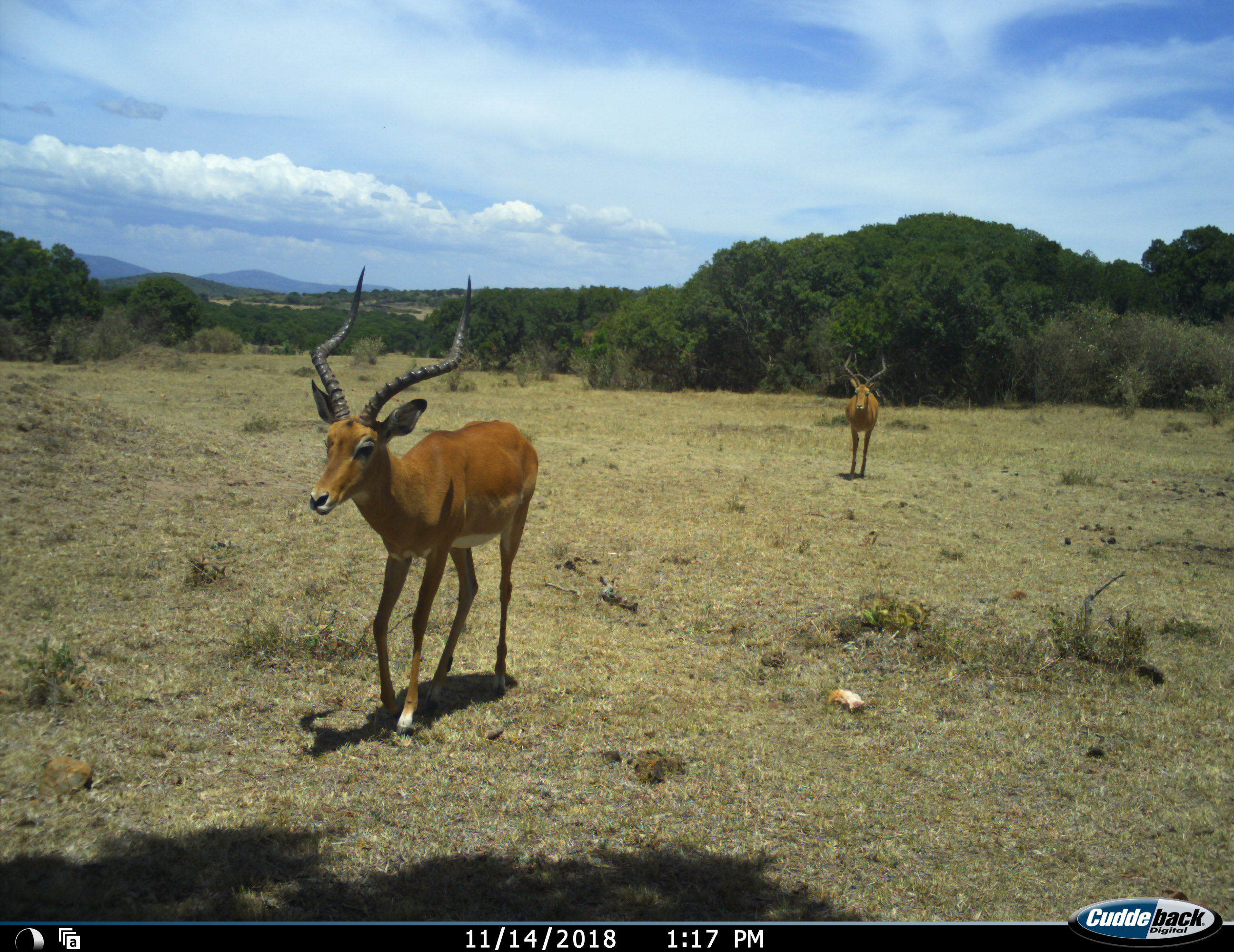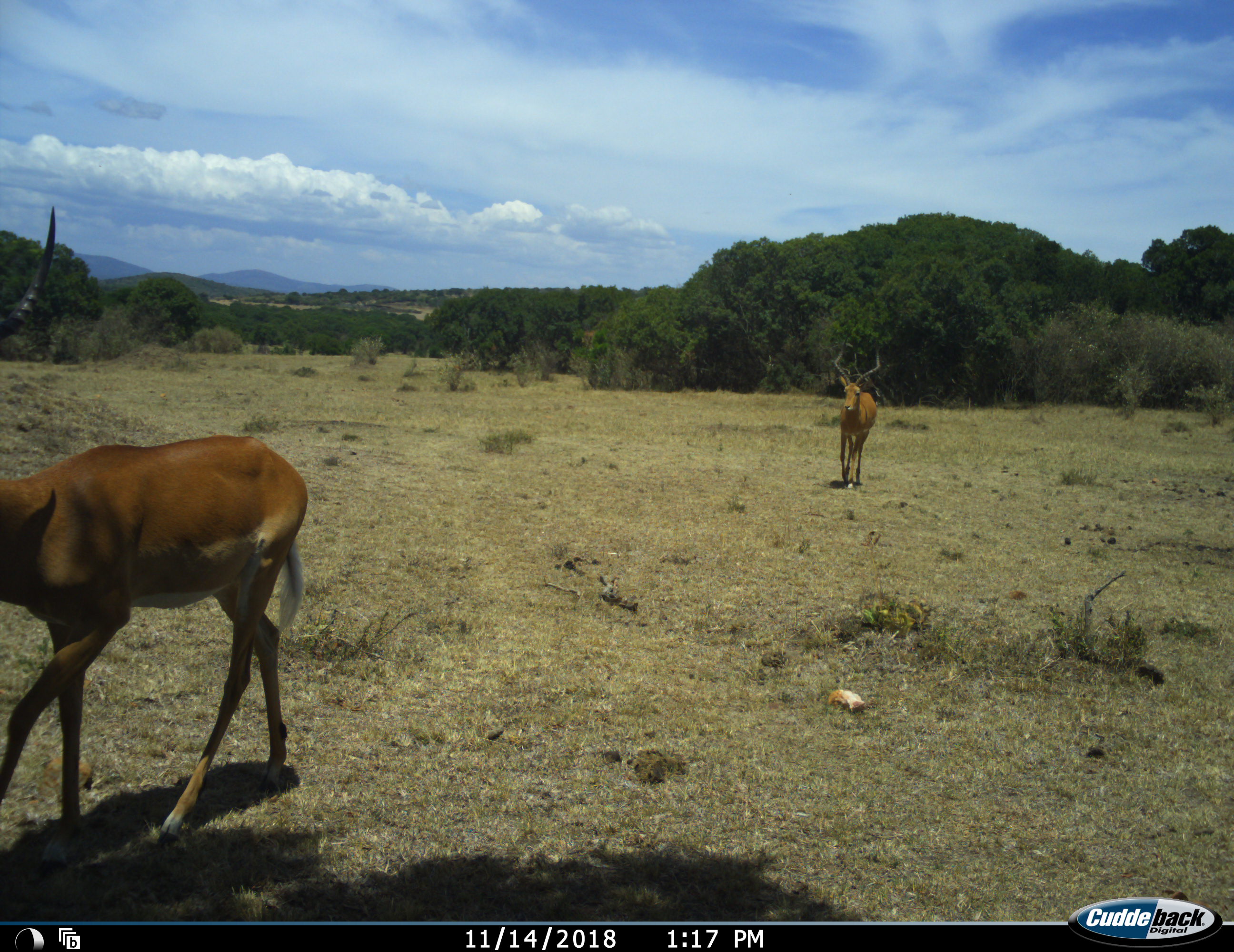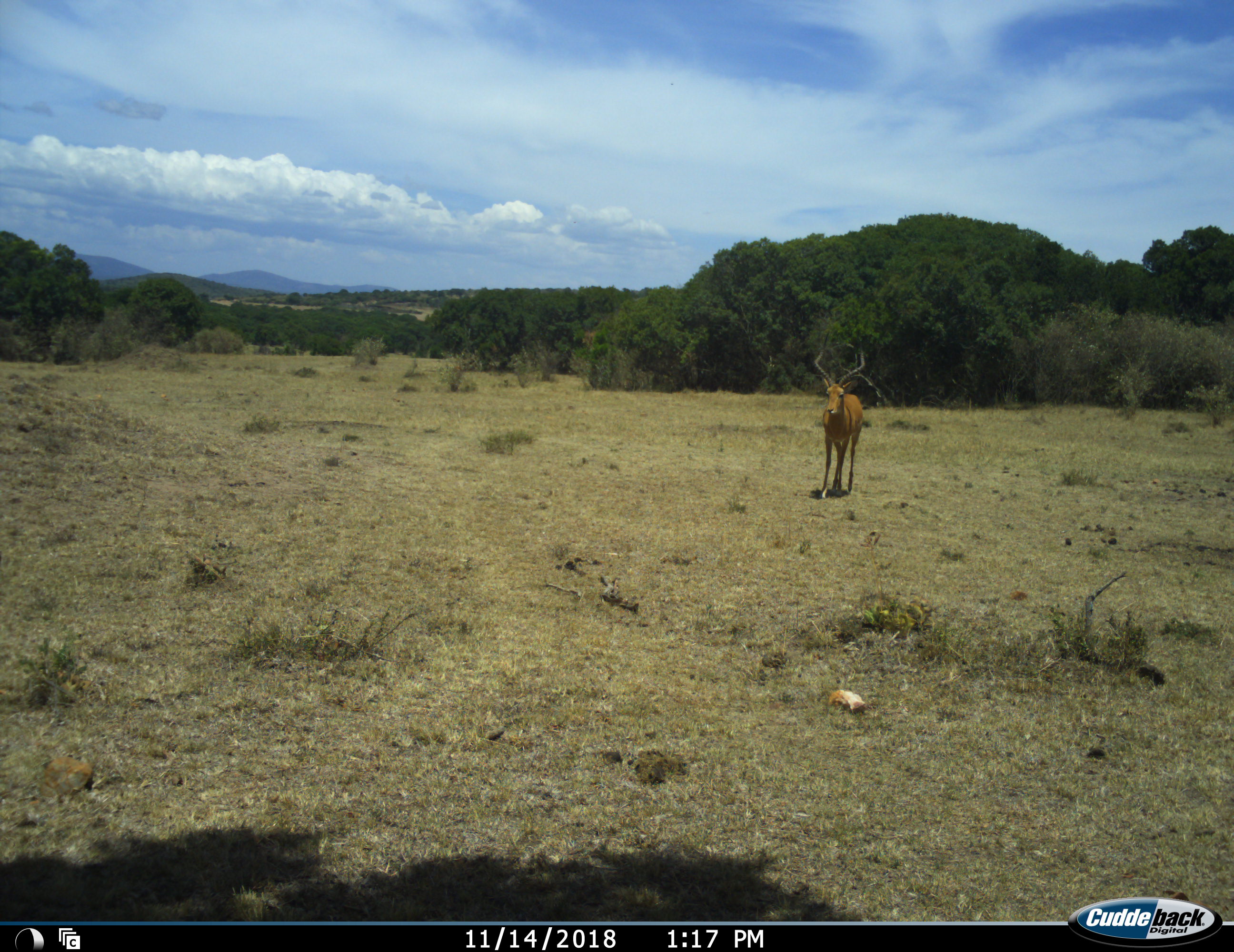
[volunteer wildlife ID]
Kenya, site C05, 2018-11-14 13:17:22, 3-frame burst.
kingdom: Animalia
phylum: Chordata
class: Mammalia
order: Artiodactyla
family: Bovidae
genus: Aepyceros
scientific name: Aepyceros melampus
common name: impala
Impala (Aepyceros melampus), count 2. Behavior (volunteer vote fractions): standing 10%, resting 0%, moving 100%, interacting 0%. Young present (vote fraction): 0%. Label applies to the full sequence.